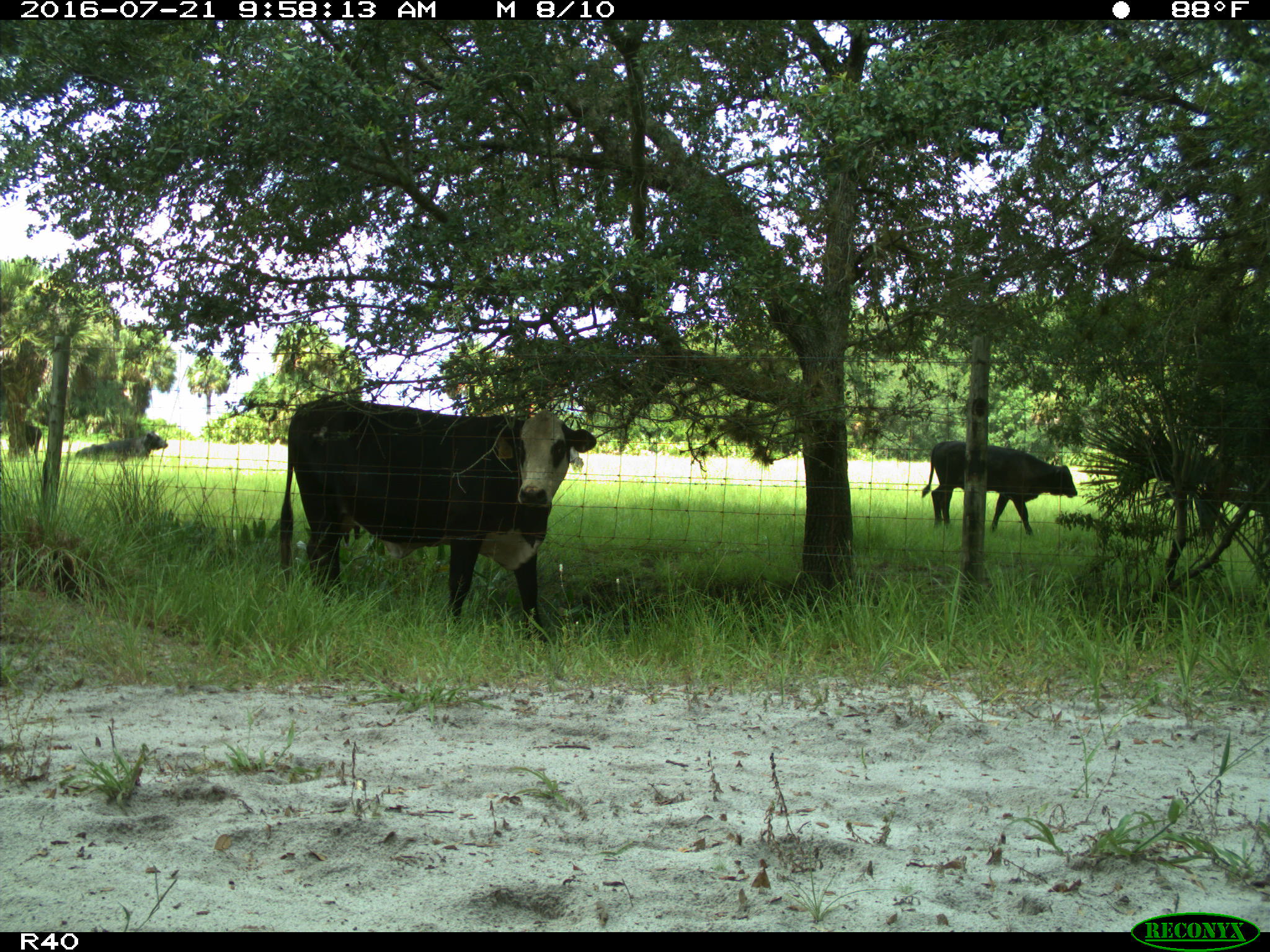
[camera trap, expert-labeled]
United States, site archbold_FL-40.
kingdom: Animalia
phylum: Chordata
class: Mammalia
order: Artiodactyla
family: Bovidae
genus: Bos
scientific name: Bos taurus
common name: domestic cow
Bos taurus (domestic cow).